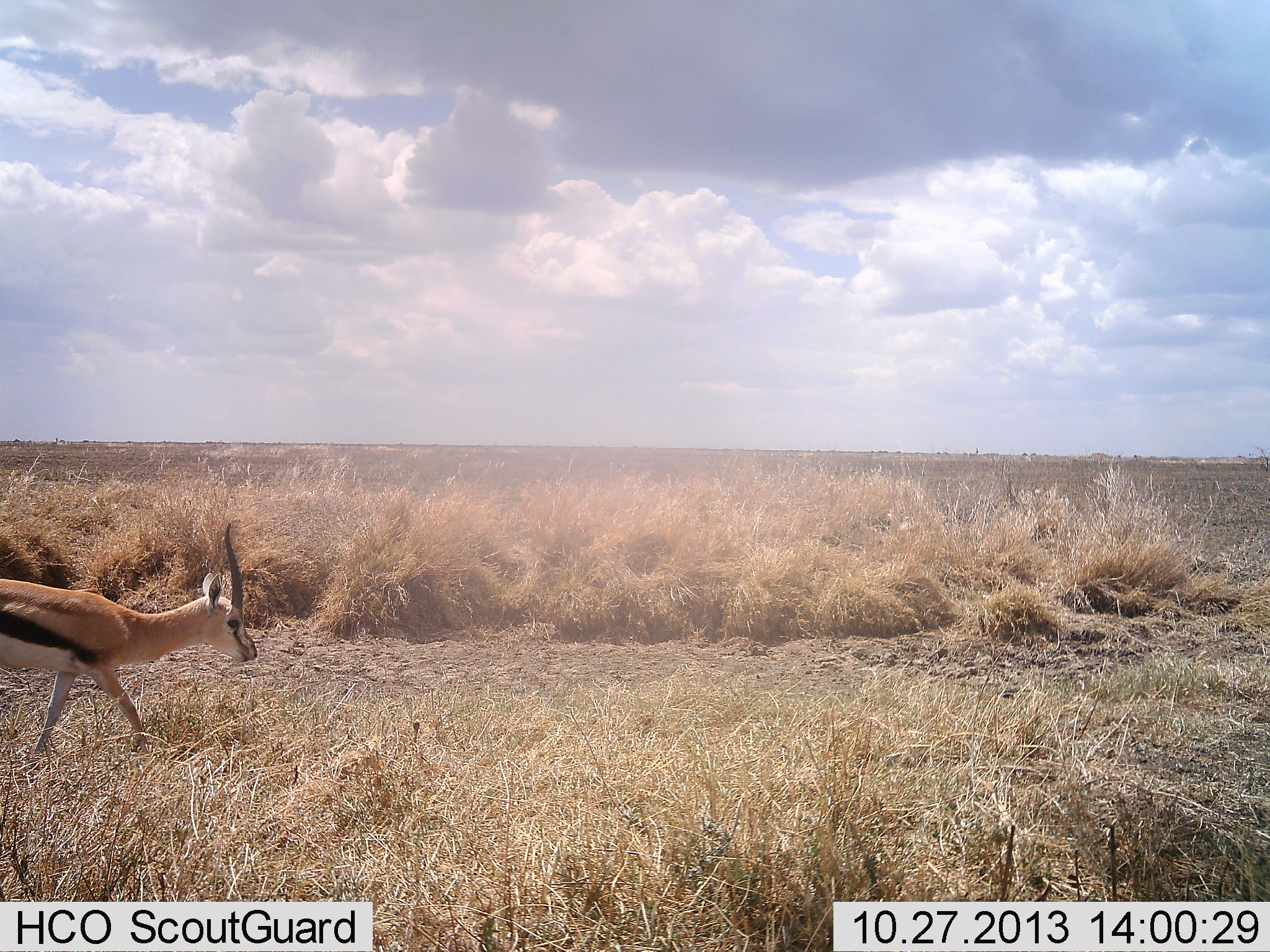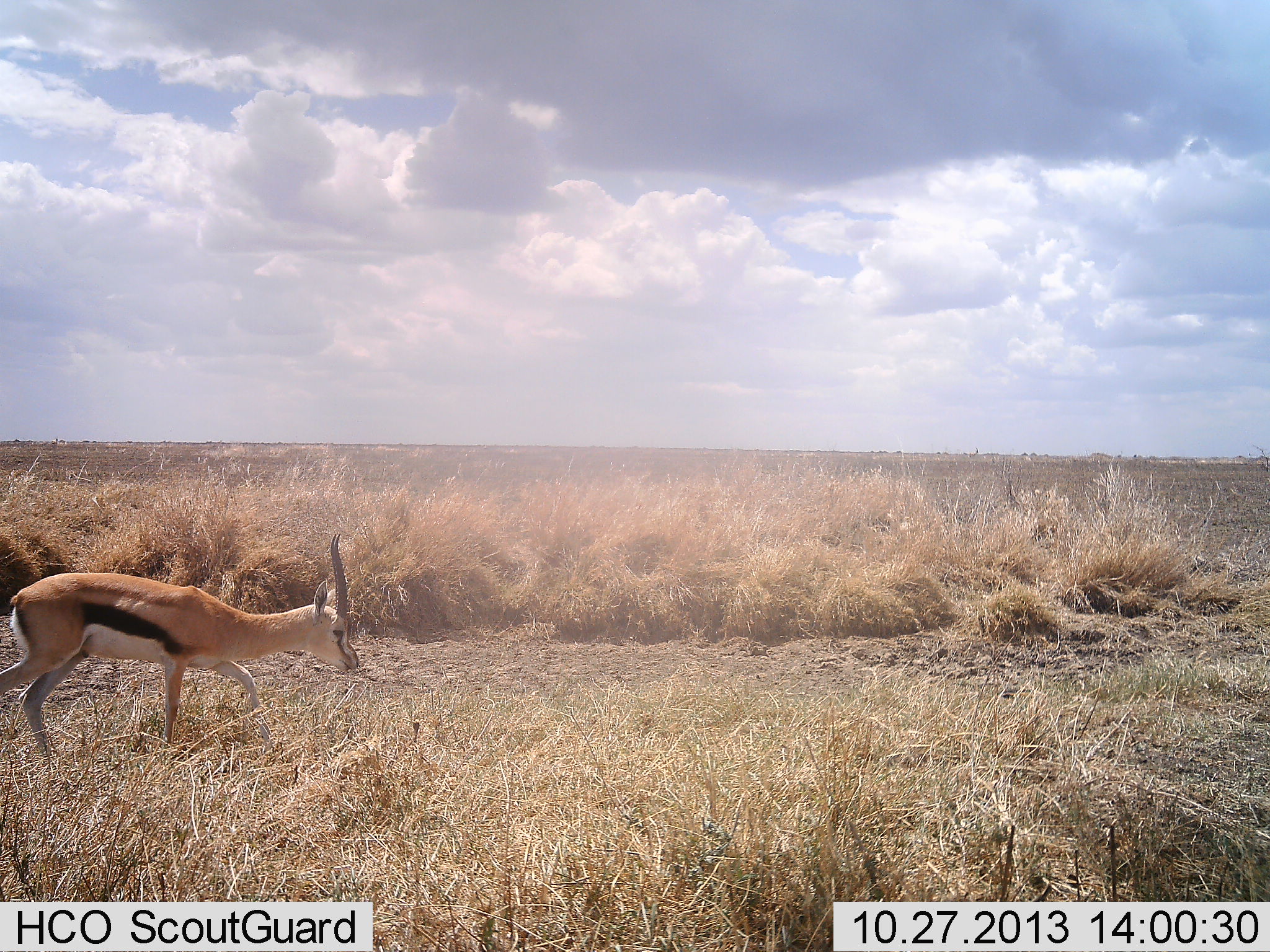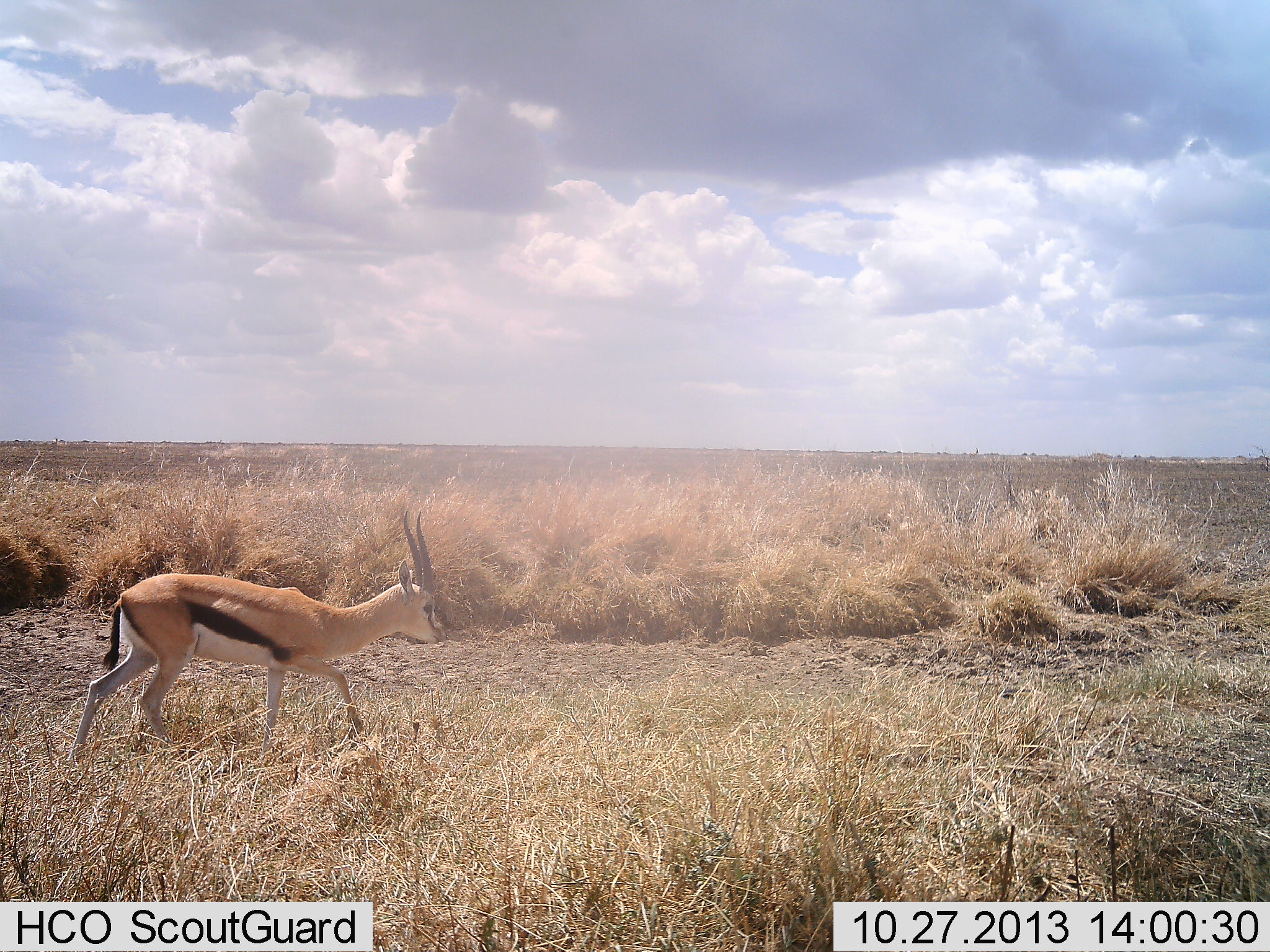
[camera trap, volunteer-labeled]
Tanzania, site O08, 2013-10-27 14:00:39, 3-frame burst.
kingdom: Animalia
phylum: Chordata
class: Mammalia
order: Artiodactyla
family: Bovidae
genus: Eudorcas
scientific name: Eudorcas thomsonii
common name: thomson's gazelle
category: gazellethomsons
Gazellethomsons (thomson's gazelle) (Eudorcas thomsonii), count 1. Behavior (volunteer vote fractions): standing 0%, resting 0%, moving 100%, interacting 0%. Young present (vote fraction): 0%. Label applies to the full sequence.